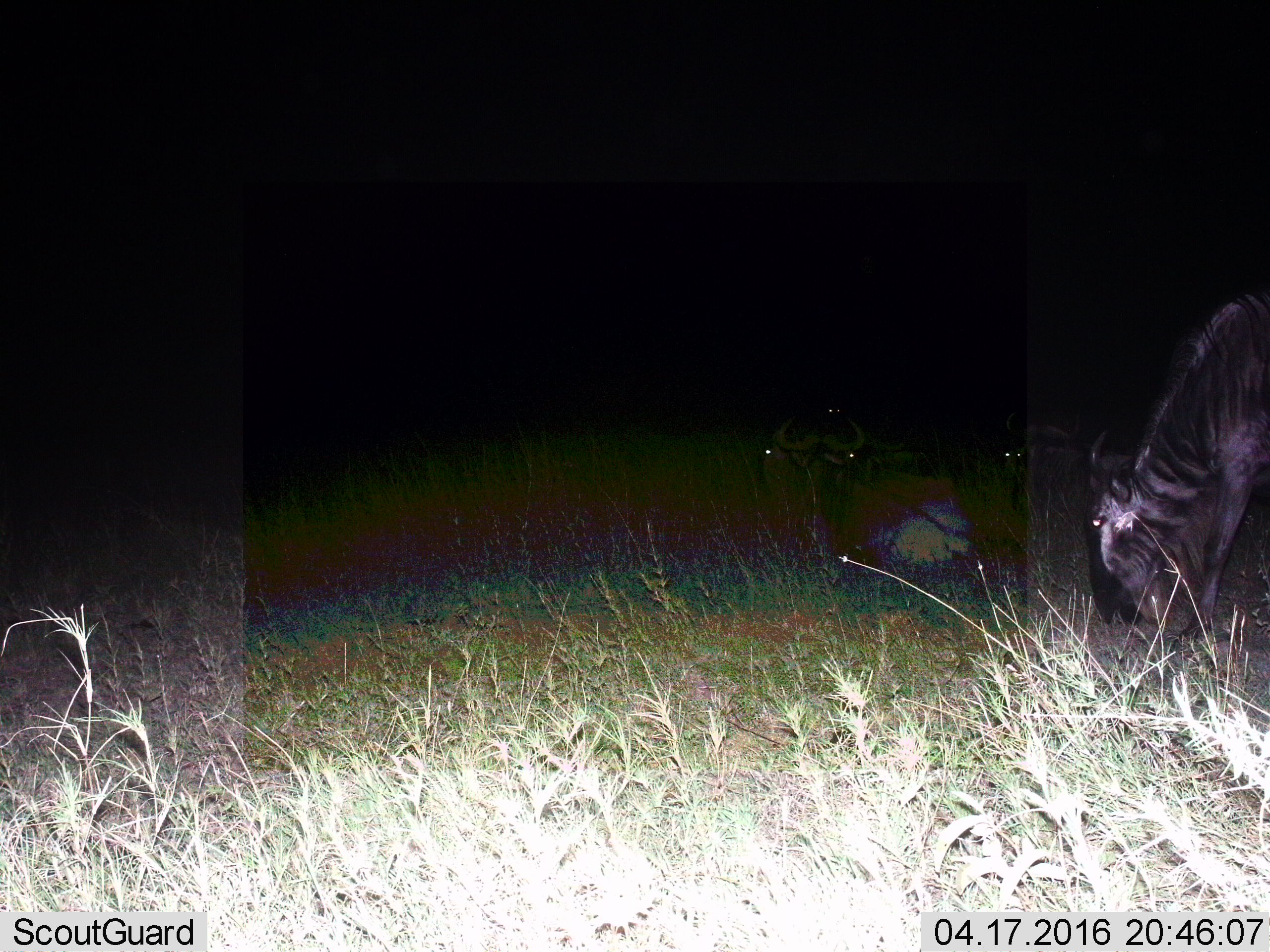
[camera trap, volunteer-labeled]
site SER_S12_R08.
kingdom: Animalia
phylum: Chordata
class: Mammalia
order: Artiodactyla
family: Bovidae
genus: Connochaetes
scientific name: Connochaetes taurinus taurinus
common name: blue wildebeest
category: wildebeestblue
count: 5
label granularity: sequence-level